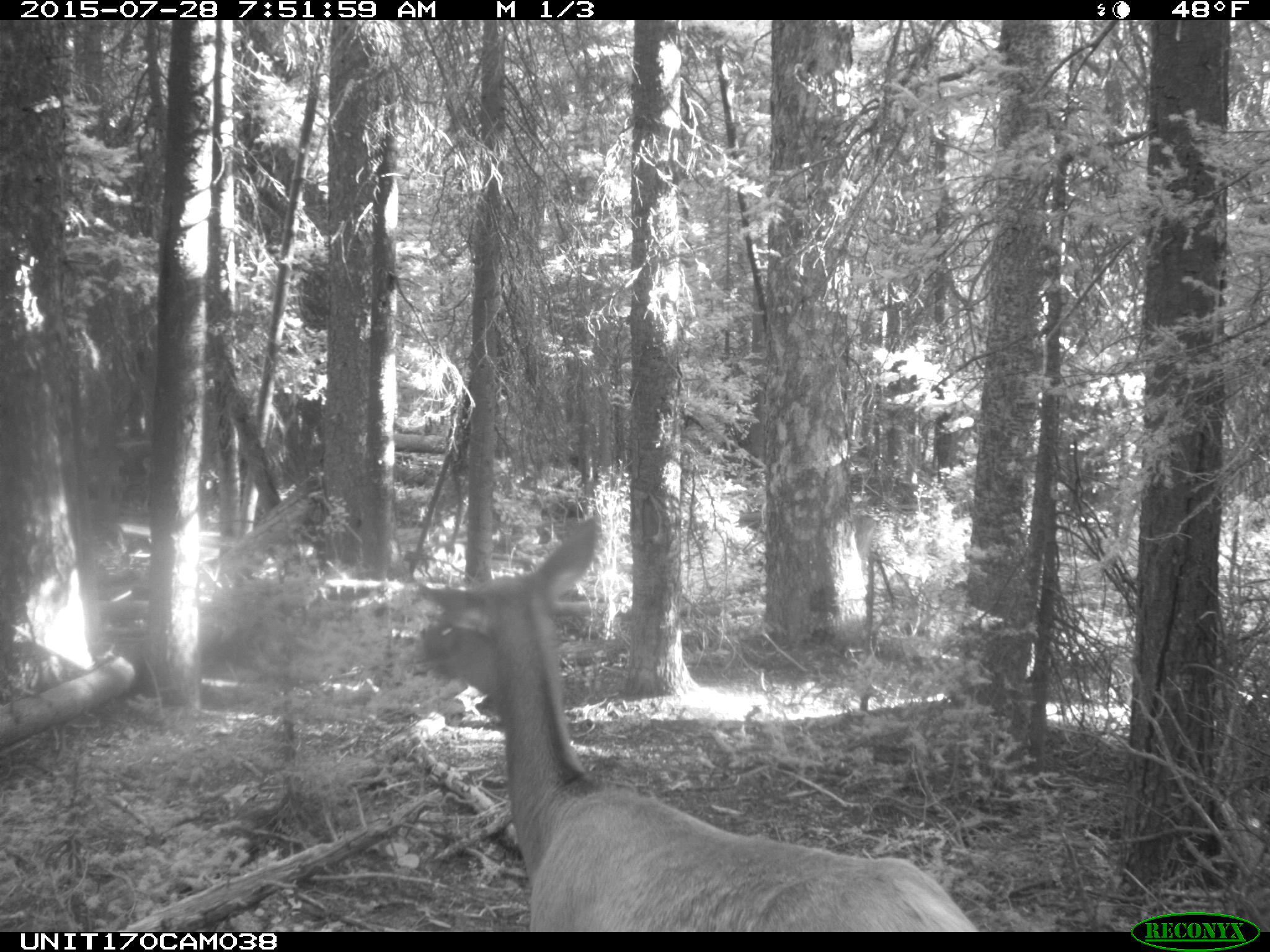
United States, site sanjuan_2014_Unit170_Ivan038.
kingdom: Animalia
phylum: Chordata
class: Mammalia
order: Artiodactyla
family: Cervidae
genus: Cervus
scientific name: Cervus elaphus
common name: red deer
Cervus elaphus (red deer).